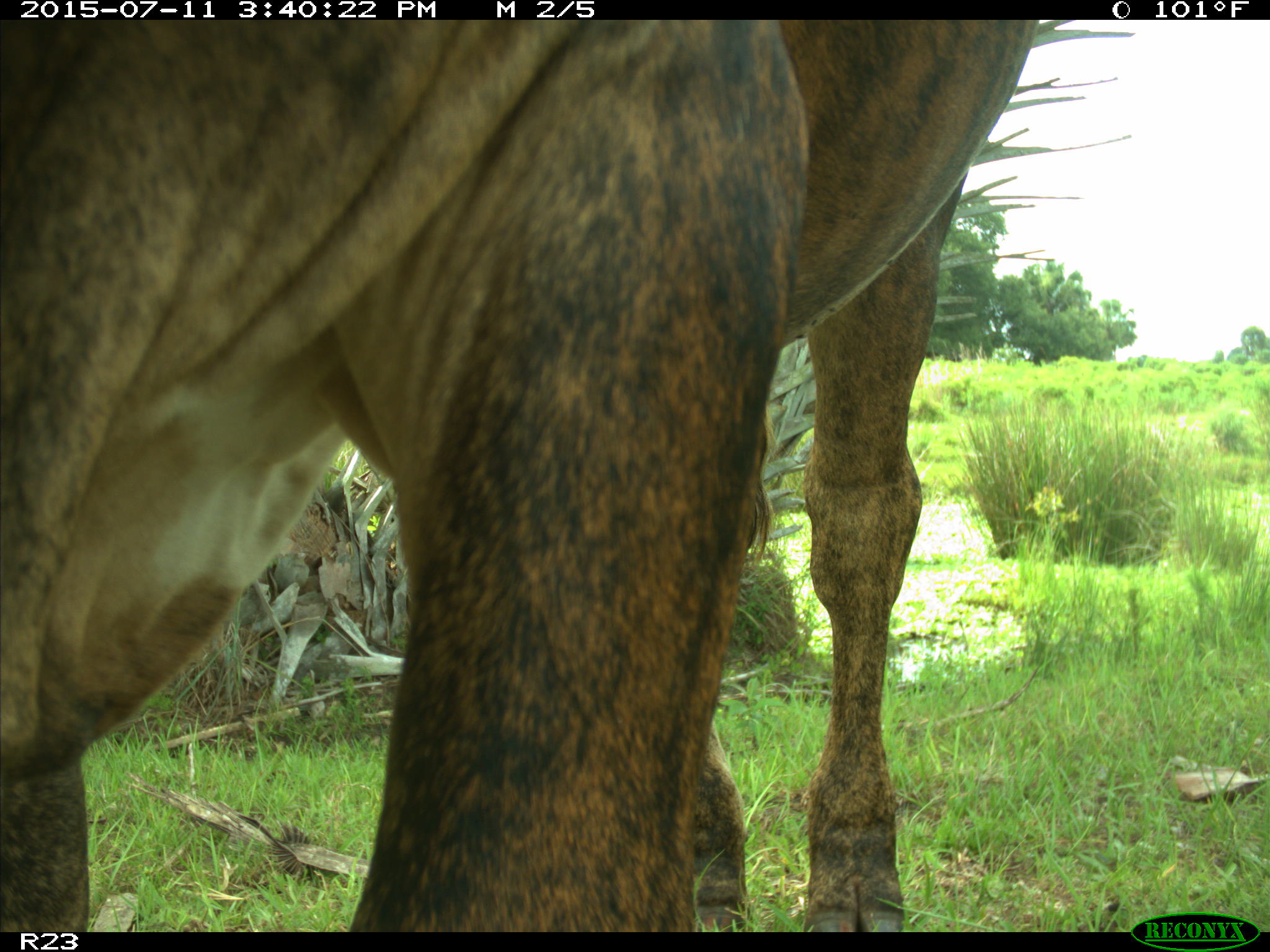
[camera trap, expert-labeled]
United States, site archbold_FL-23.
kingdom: Animalia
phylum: Chordata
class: Mammalia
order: Artiodactyla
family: Bovidae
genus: Bos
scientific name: Bos taurus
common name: domestic cow